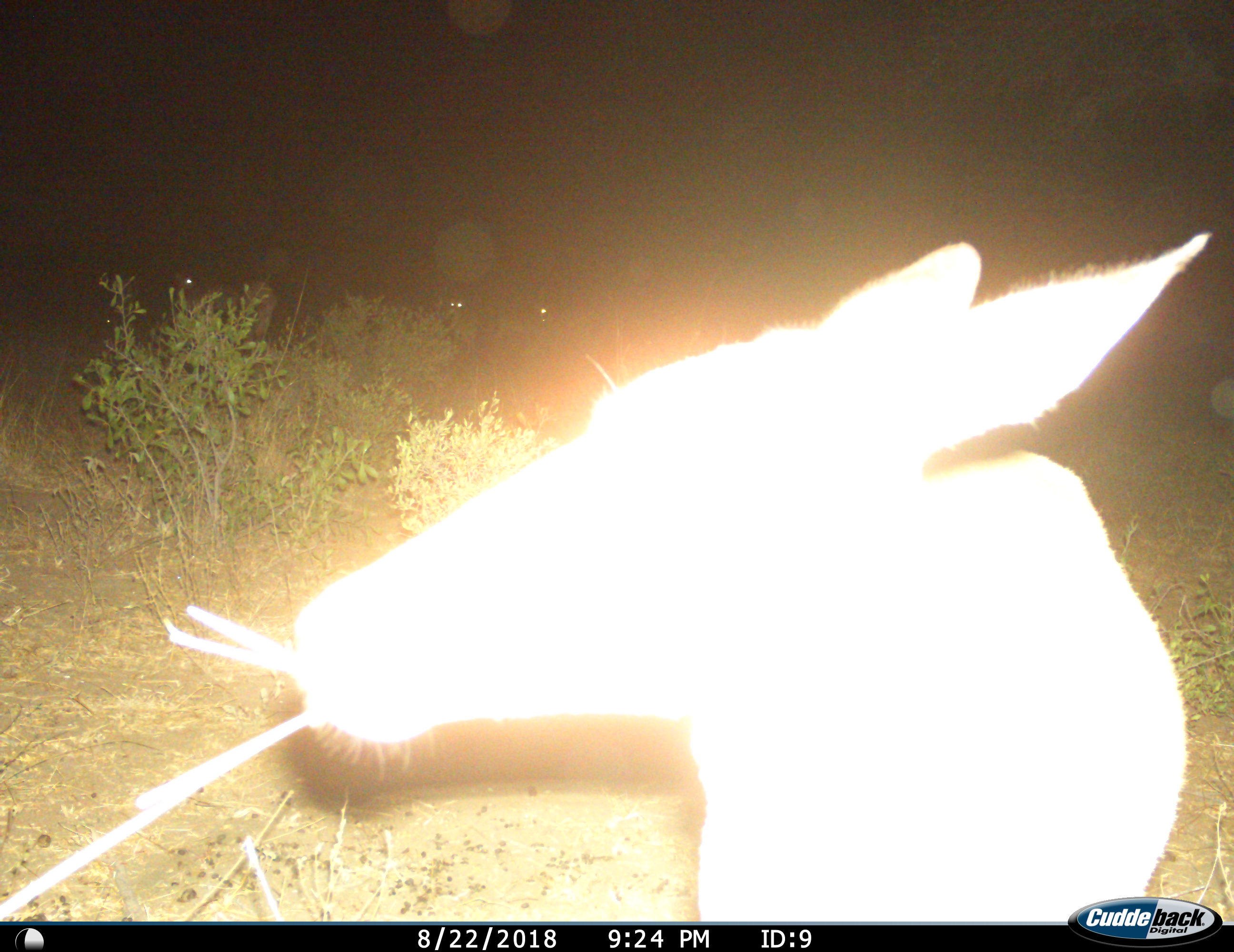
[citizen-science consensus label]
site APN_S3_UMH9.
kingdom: Animalia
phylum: Chordata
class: Mammalia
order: Artiodactyla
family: Bovidae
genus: Aepyceros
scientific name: Aepyceros melampus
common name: impala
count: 1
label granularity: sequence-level